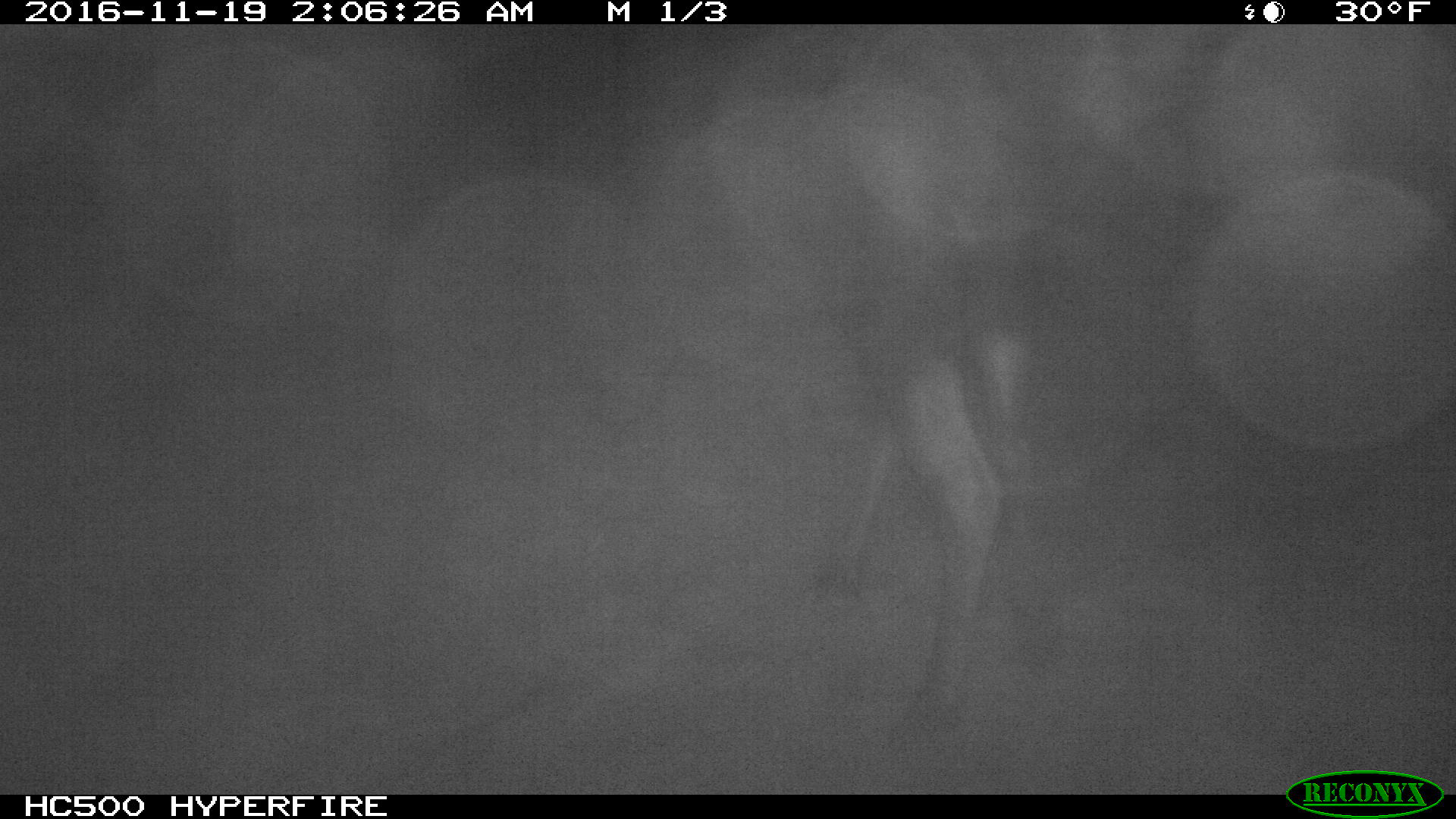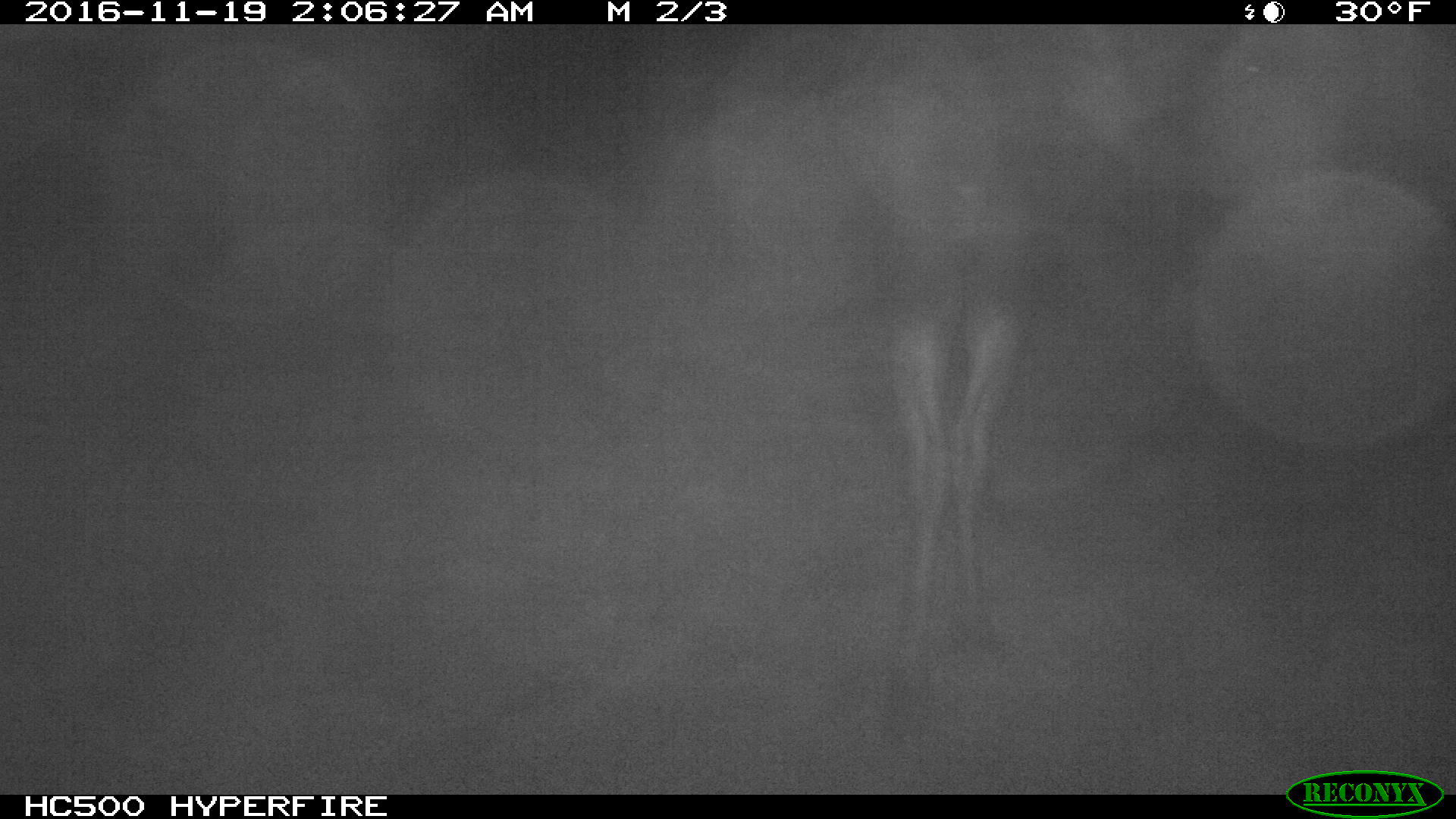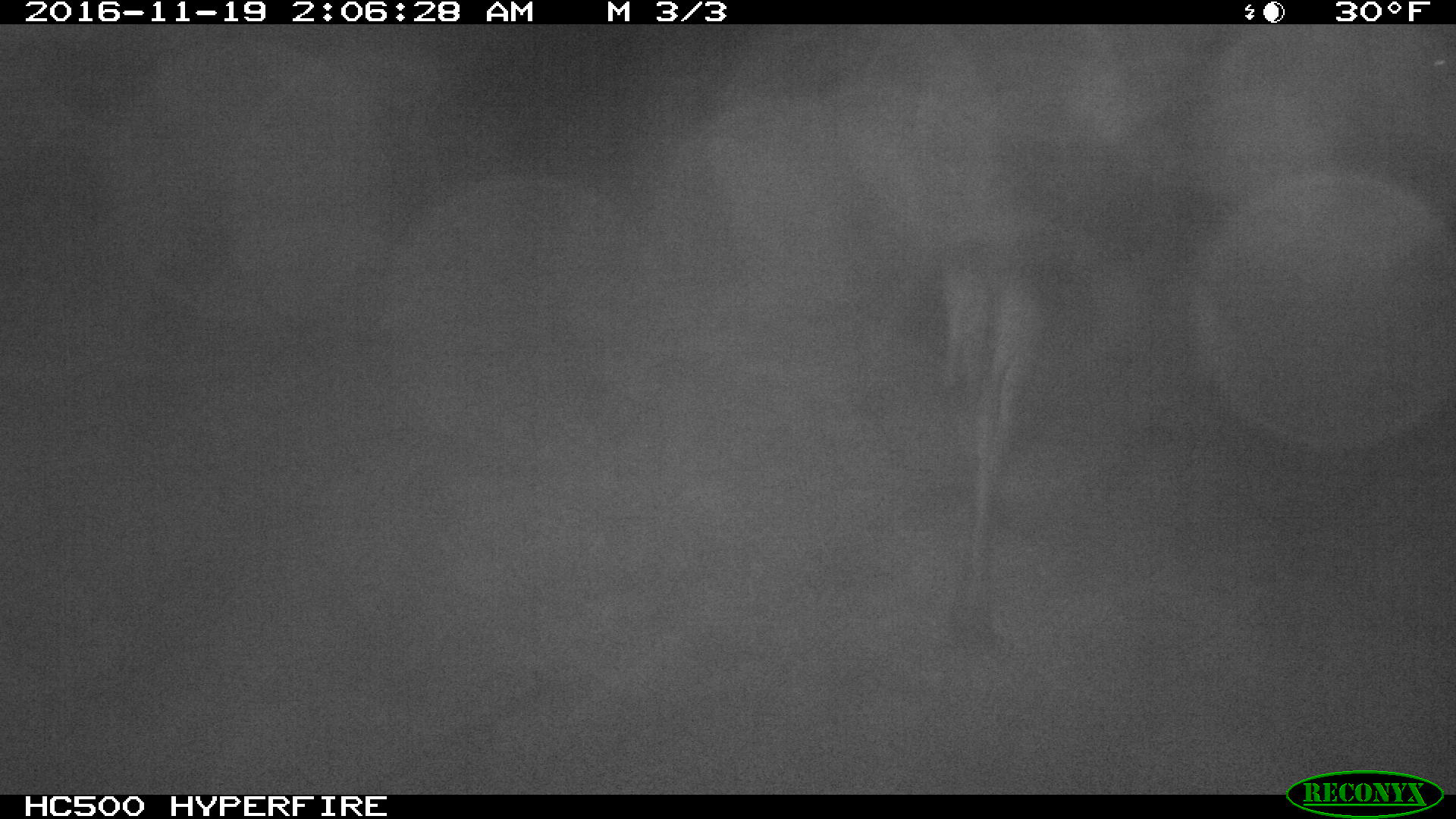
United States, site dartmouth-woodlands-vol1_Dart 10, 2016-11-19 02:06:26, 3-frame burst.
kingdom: Animalia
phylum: Chordata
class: Mammalia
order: Artiodactyla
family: Cervidae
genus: Alces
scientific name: Alces alces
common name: moose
Moose (Alces alces).